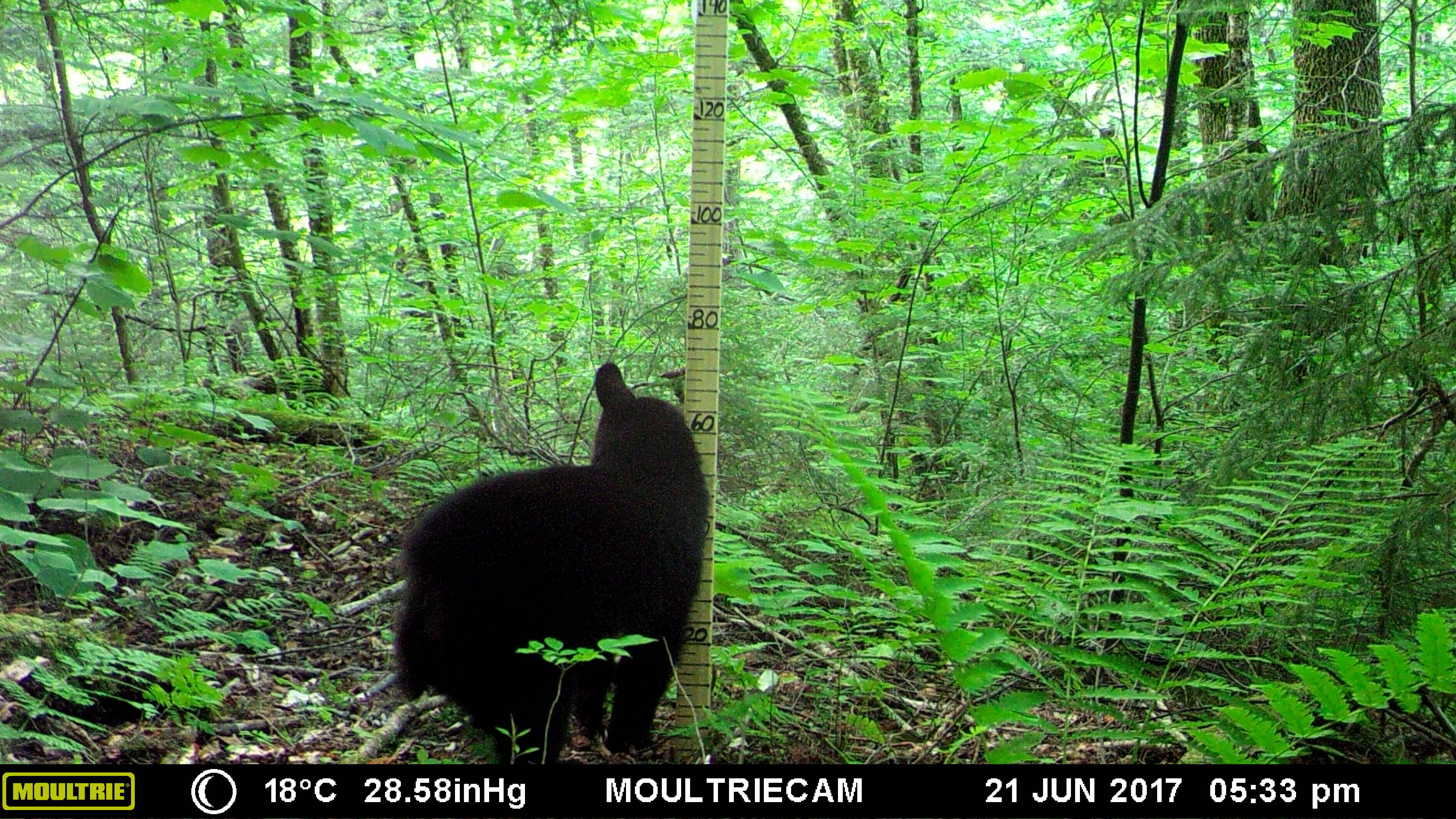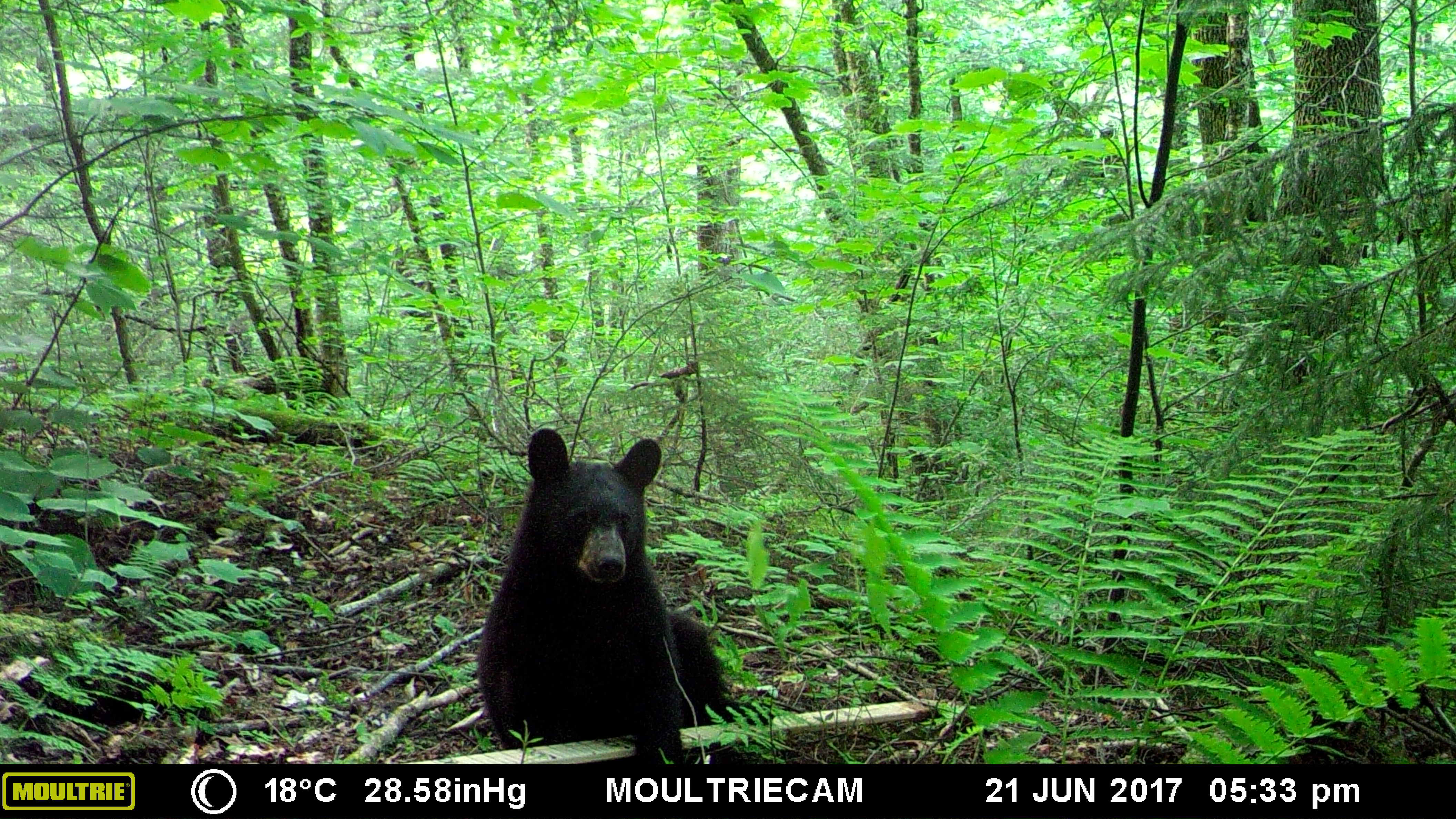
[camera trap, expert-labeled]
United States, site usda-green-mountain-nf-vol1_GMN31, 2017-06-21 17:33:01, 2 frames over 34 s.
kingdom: Animalia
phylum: Chordata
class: Mammalia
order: Carnivora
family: Ursidae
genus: Ursus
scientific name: Ursus americanus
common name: black bear